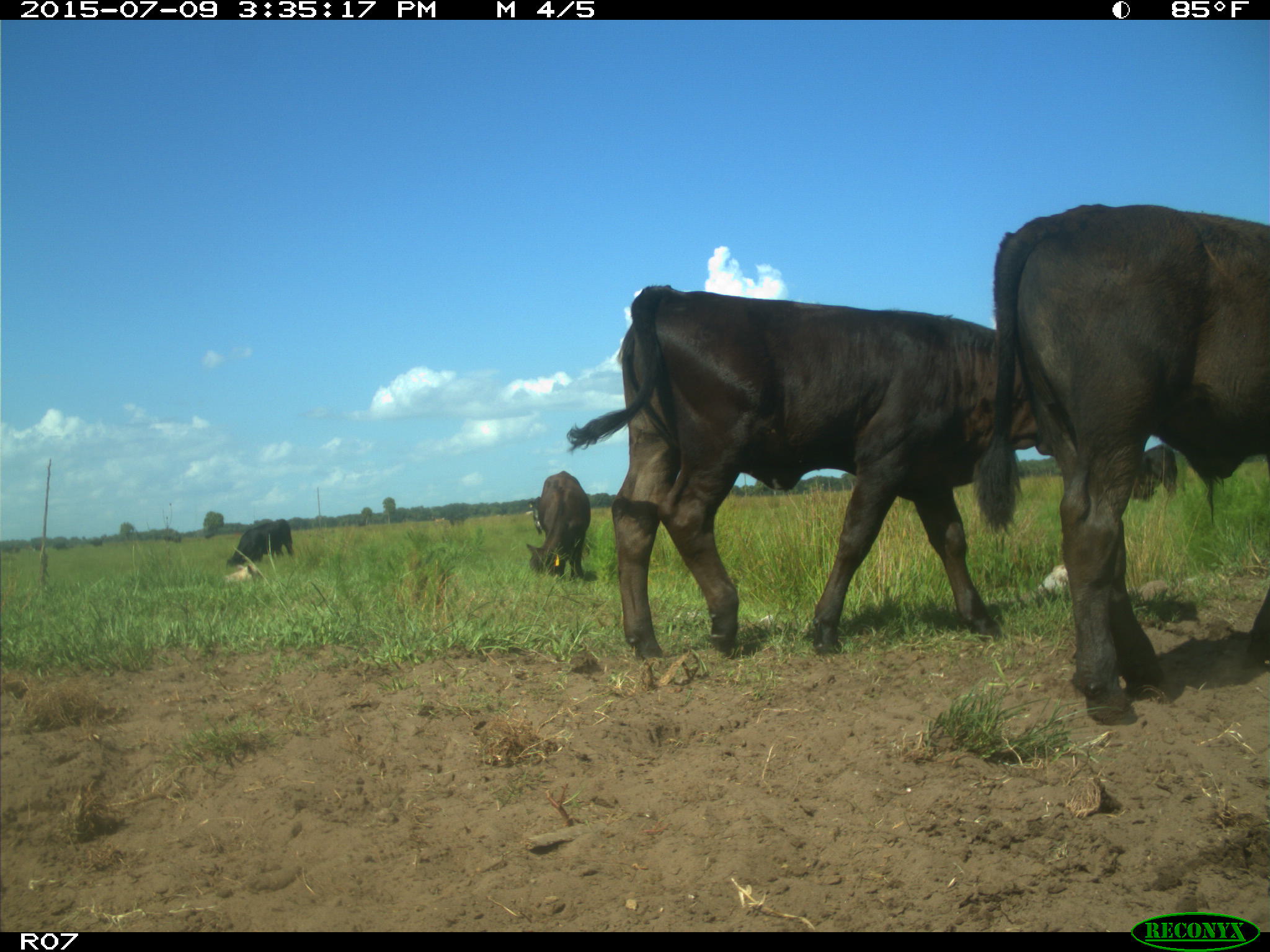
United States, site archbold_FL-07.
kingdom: Animalia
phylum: Chordata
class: Mammalia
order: Artiodactyla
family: Bovidae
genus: Bos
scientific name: Bos taurus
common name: domestic cow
Bos taurus (domestic cow).